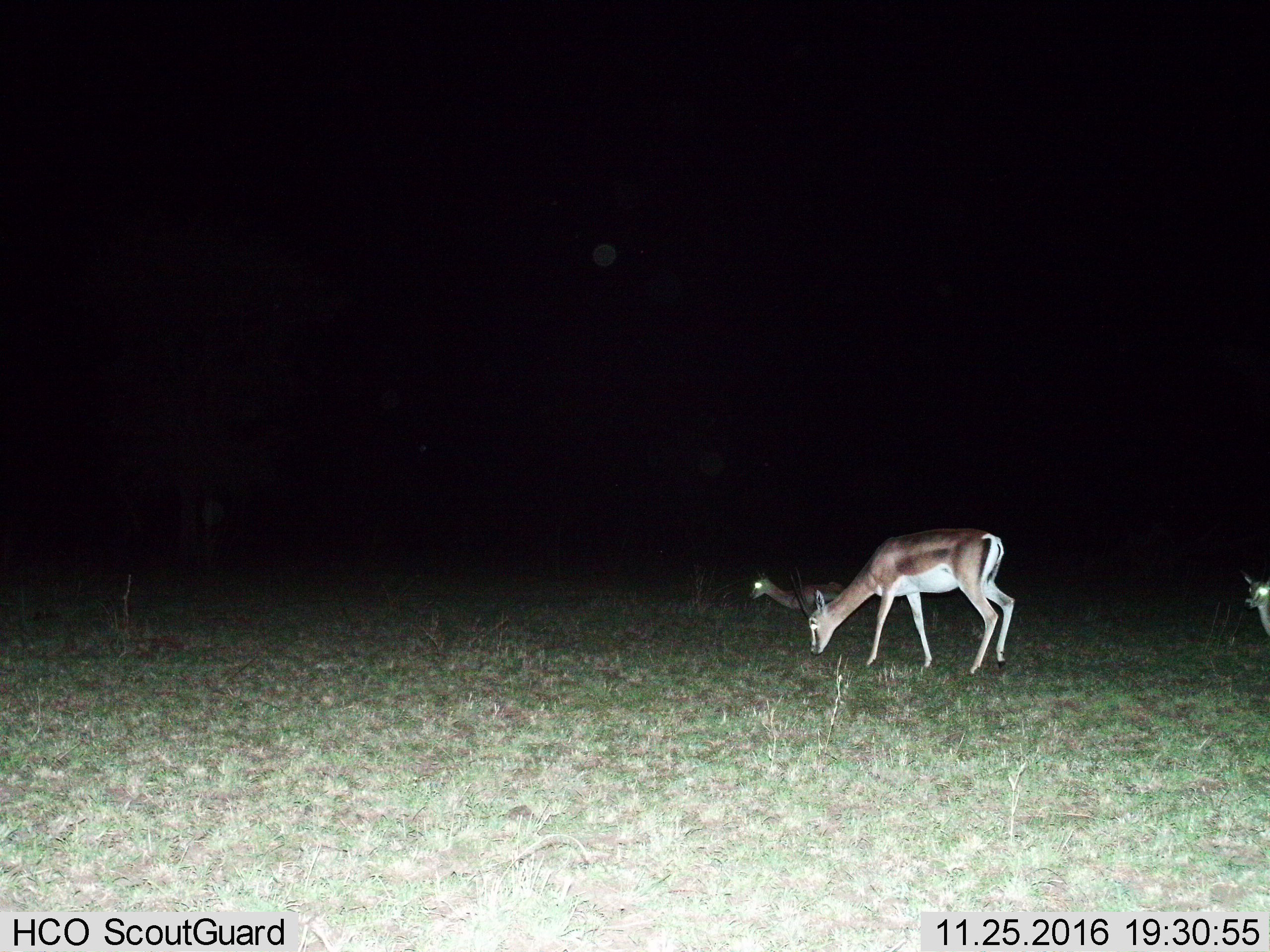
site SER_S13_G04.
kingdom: Animalia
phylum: Chordata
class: Mammalia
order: Artiodactyla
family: Bovidae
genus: Nanger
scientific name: Nanger granti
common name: grant's gazelle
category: gazellegrants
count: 3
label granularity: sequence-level